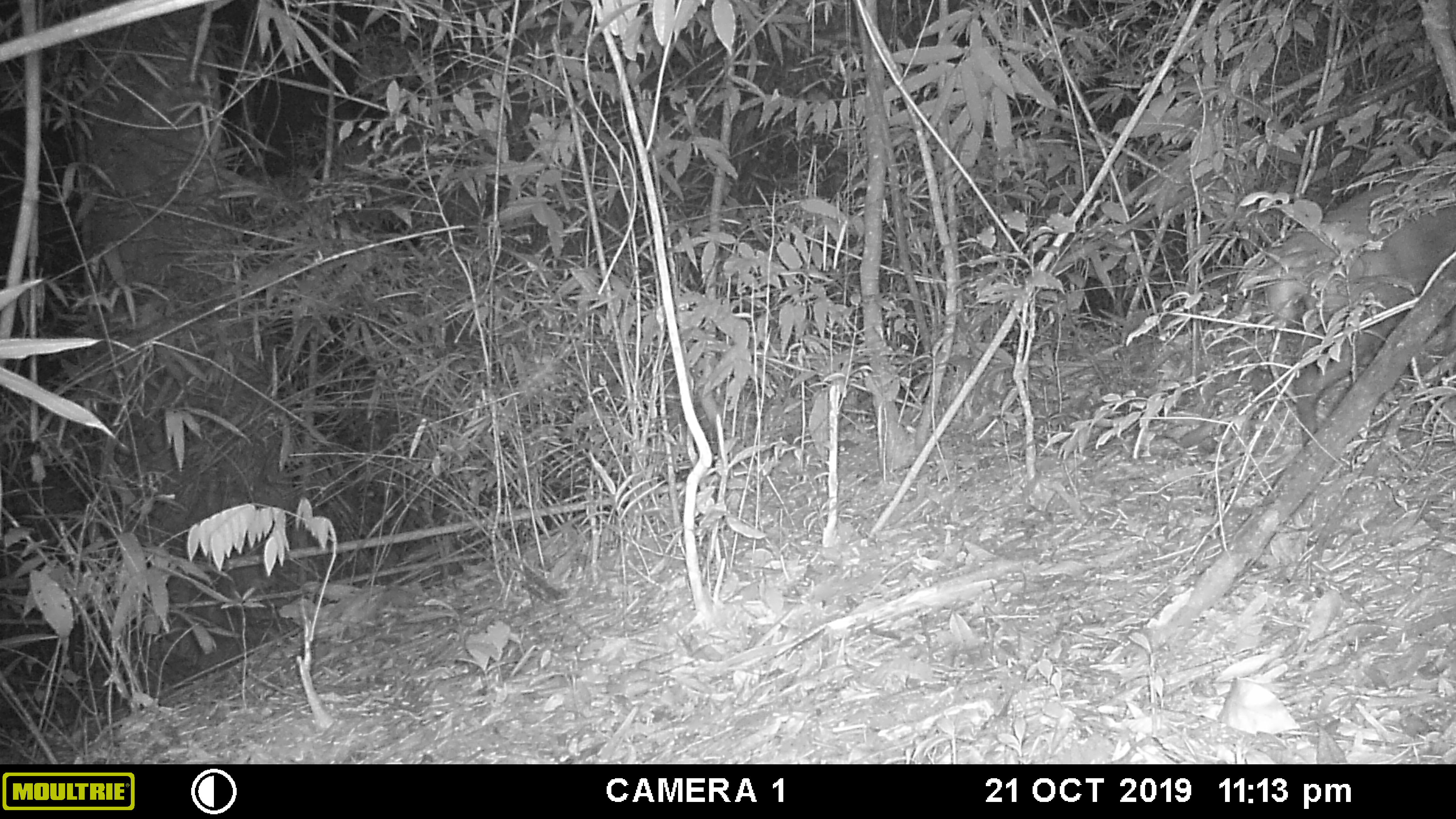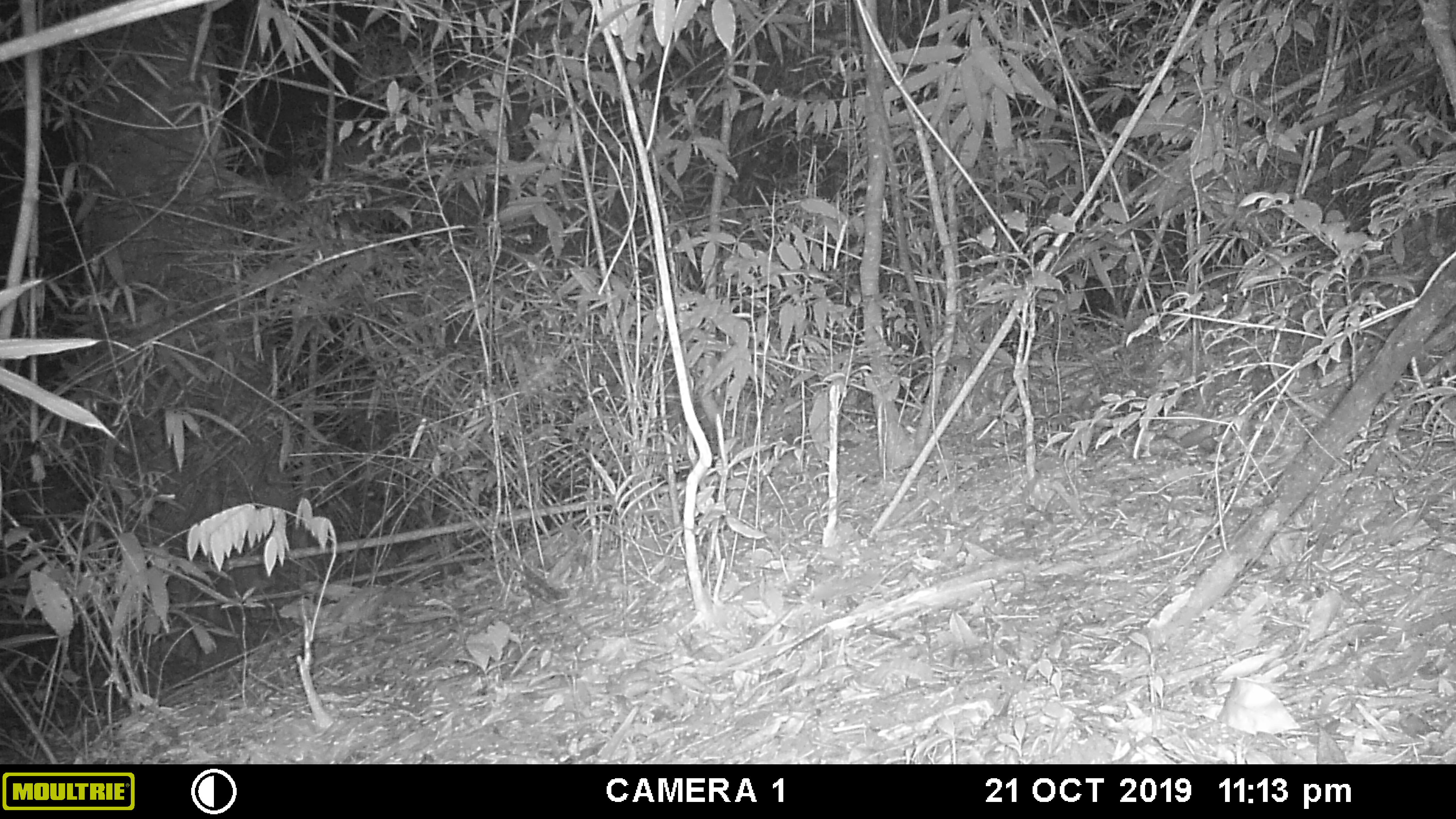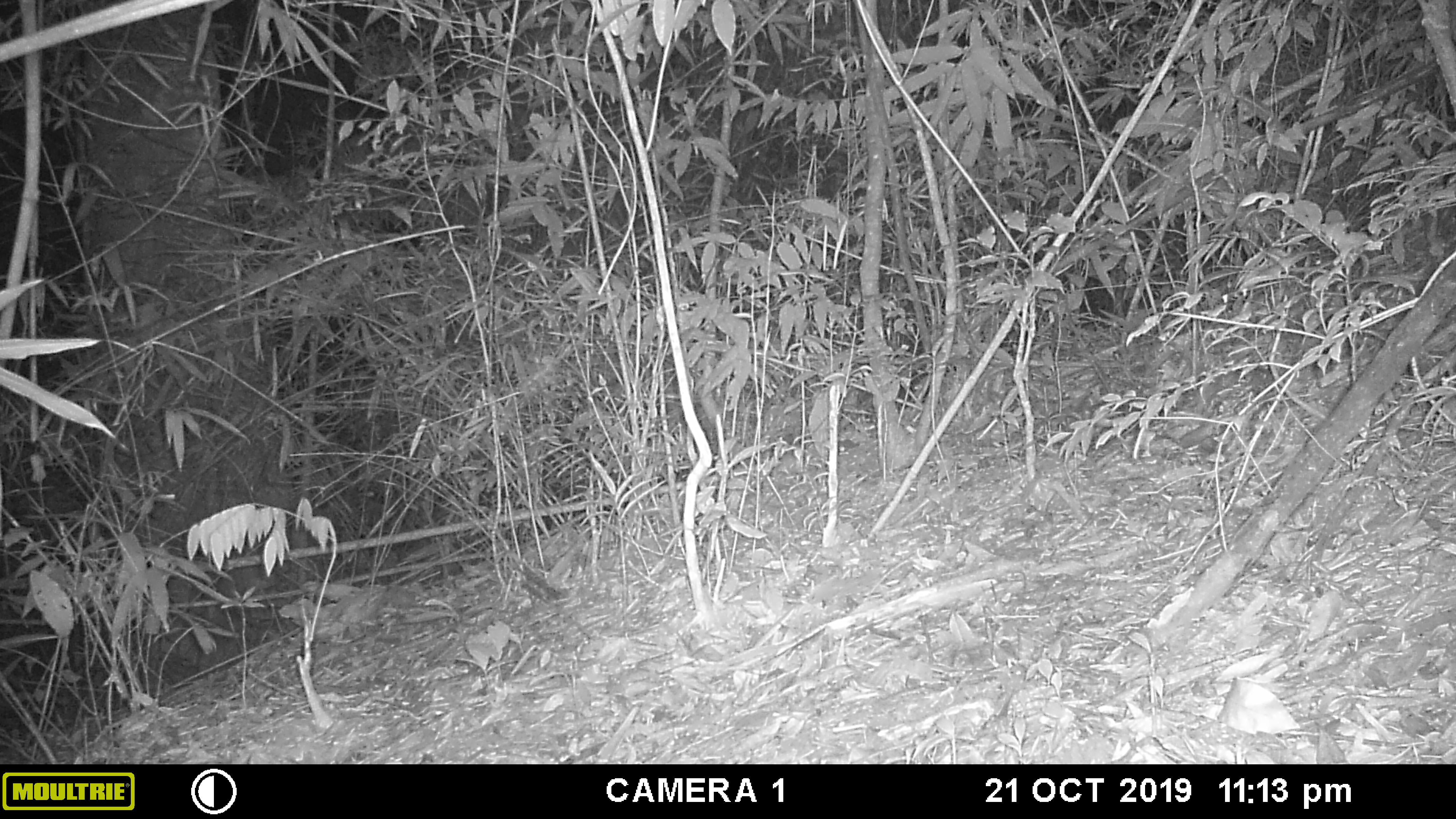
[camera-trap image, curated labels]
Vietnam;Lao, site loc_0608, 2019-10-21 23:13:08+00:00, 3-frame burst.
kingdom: Animalia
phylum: Chordata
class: Mammalia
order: Artiodactyla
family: Cervidae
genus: Muntiacus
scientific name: Muntiacus rooseveltorum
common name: roosevelt's muntjac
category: roosevelts muntjac group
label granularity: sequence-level